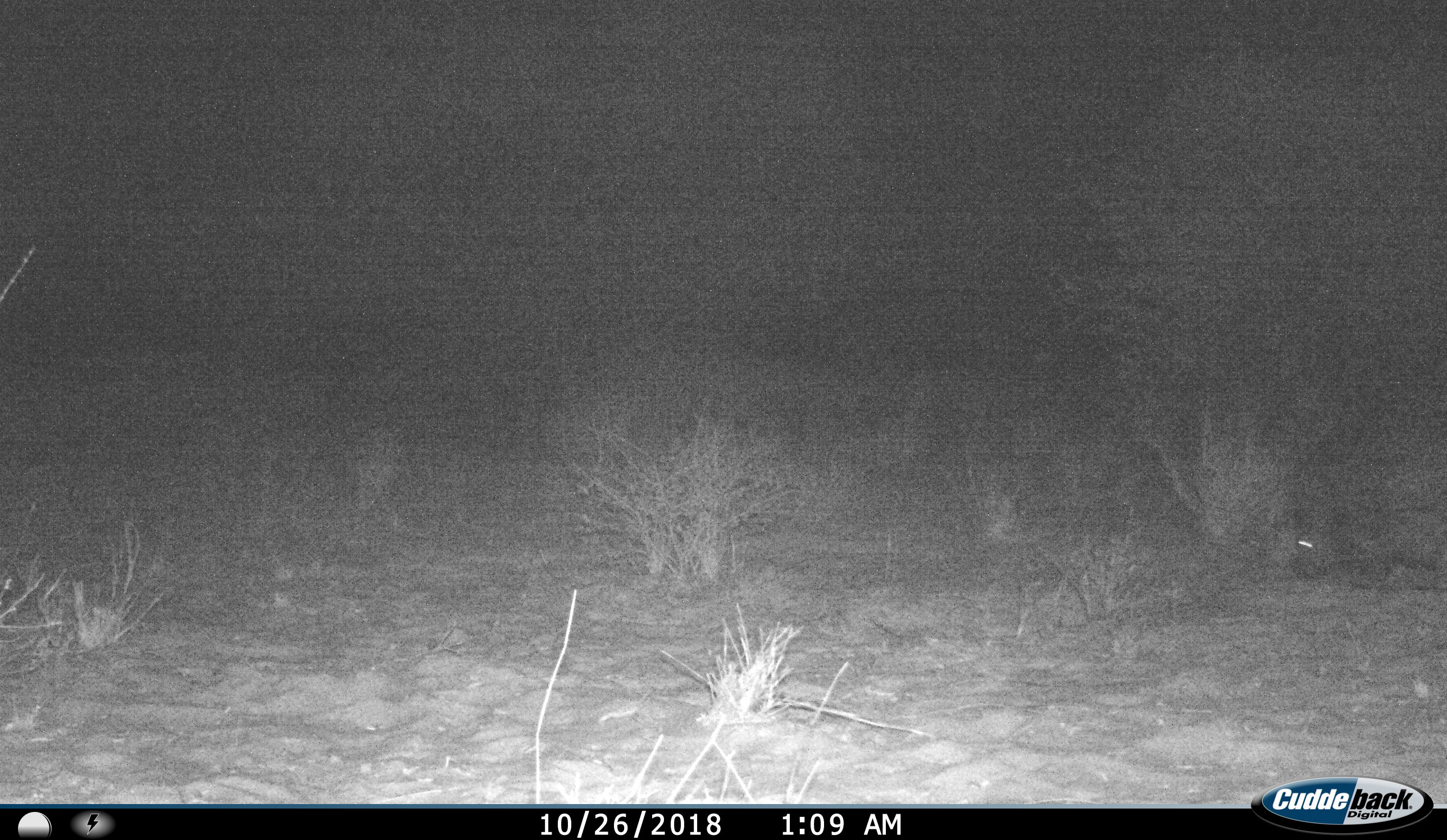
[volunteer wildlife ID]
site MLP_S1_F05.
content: unidentified animal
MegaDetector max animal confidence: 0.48